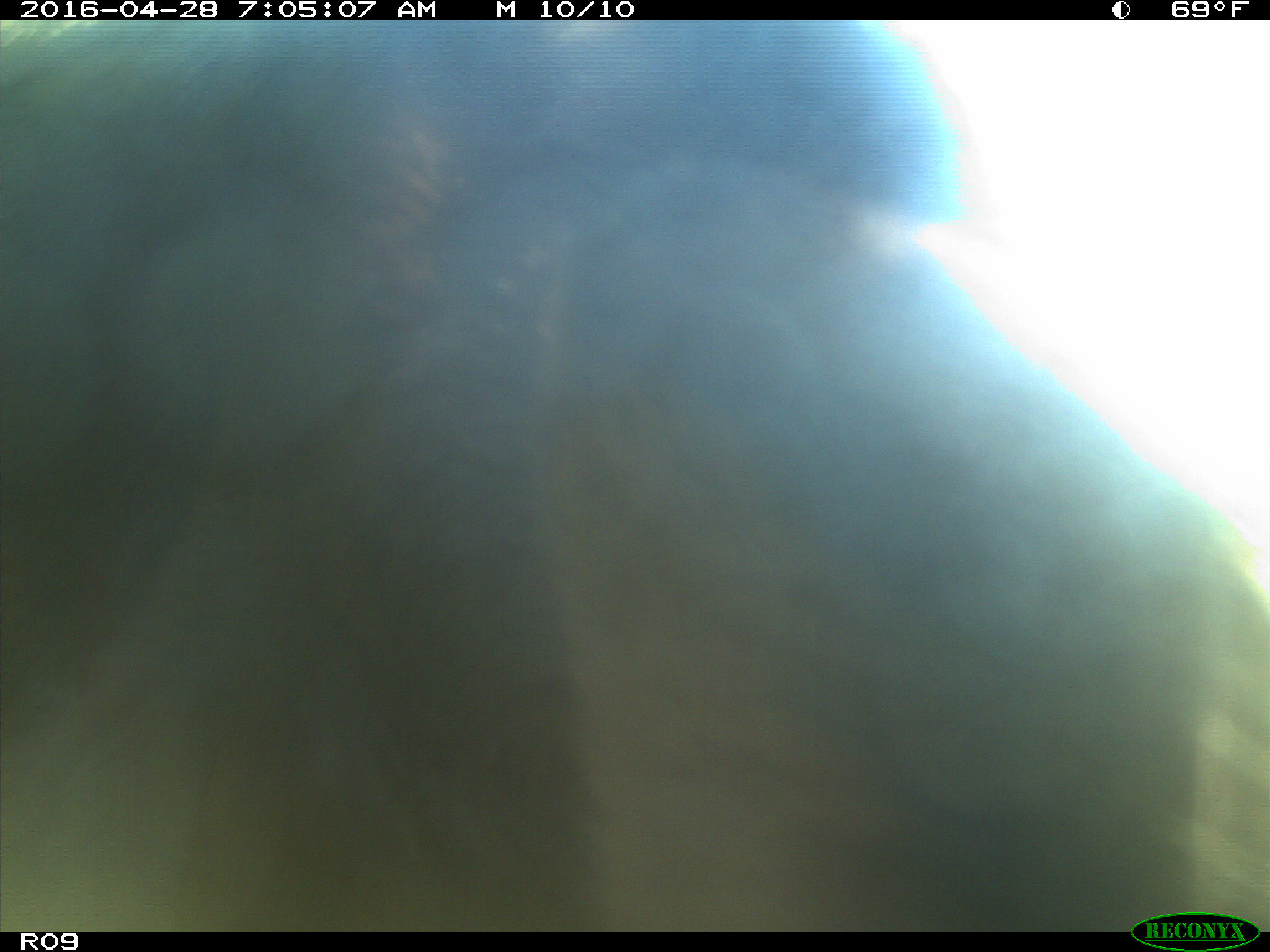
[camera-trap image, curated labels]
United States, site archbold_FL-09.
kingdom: Animalia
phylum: Chordata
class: Mammalia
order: Artiodactyla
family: Bovidae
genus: Bos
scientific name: Bos taurus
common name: domestic cow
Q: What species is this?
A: Bos taurus (domestic cow).